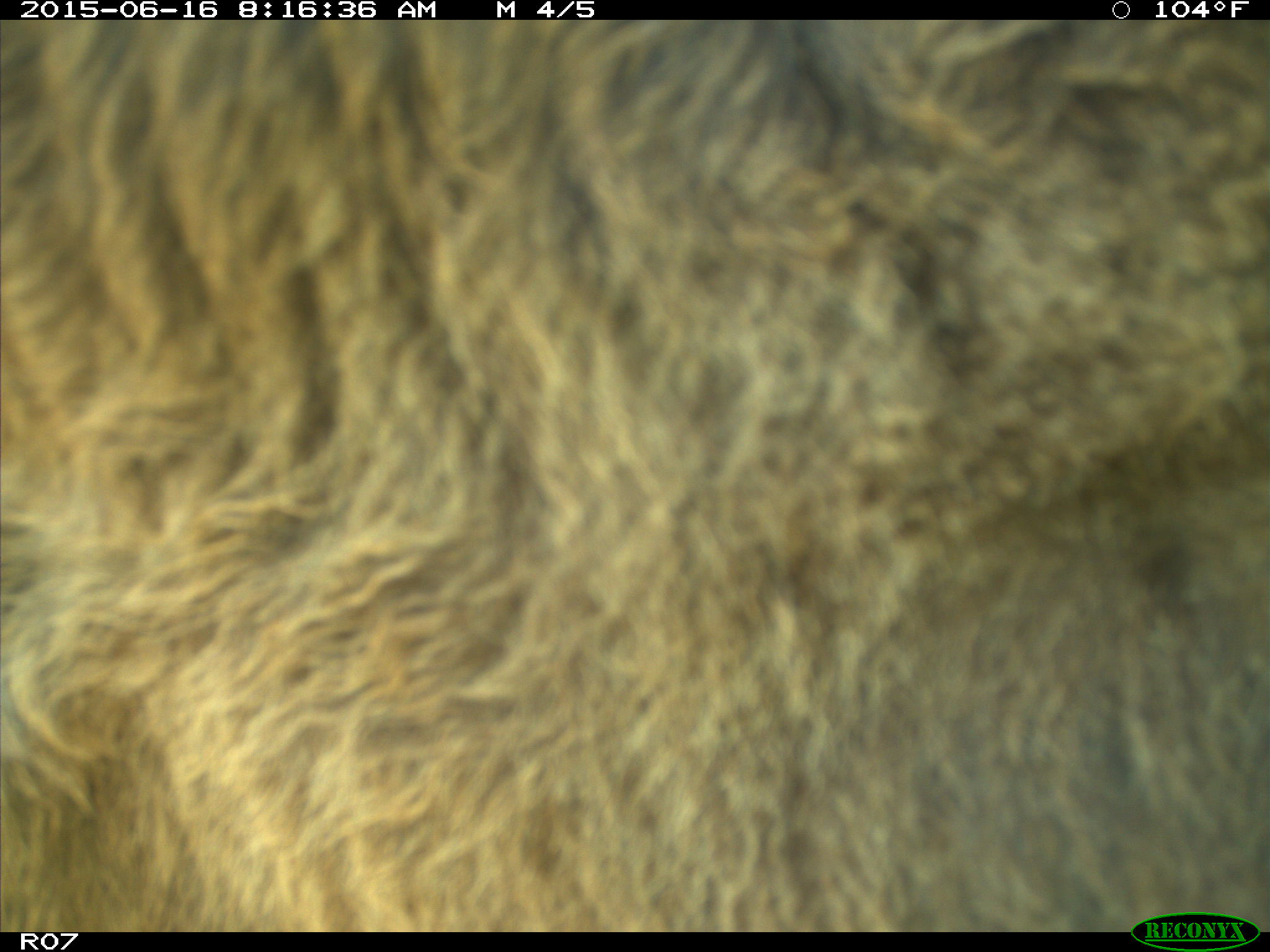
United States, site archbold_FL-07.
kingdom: Animalia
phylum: Chordata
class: Mammalia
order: Artiodactyla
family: Bovidae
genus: Bos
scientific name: Bos taurus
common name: domestic cow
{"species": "Bos taurus (domestic cow)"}